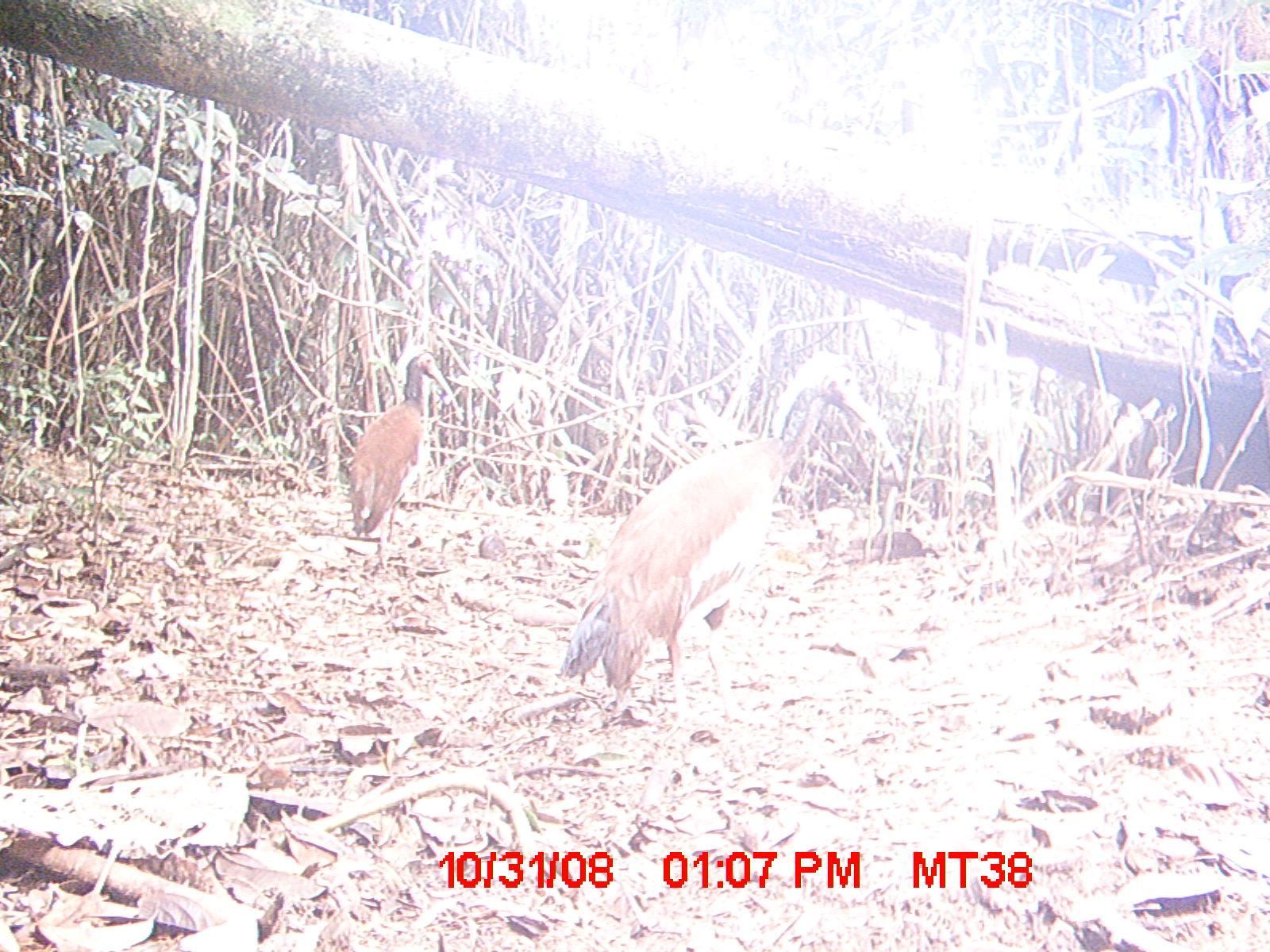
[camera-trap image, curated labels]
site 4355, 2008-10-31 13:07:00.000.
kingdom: Animalia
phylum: Chordata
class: Aves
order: Cuculiformes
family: Cuculidae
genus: Coua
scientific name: Coua serriana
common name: red-breasted coua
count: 2